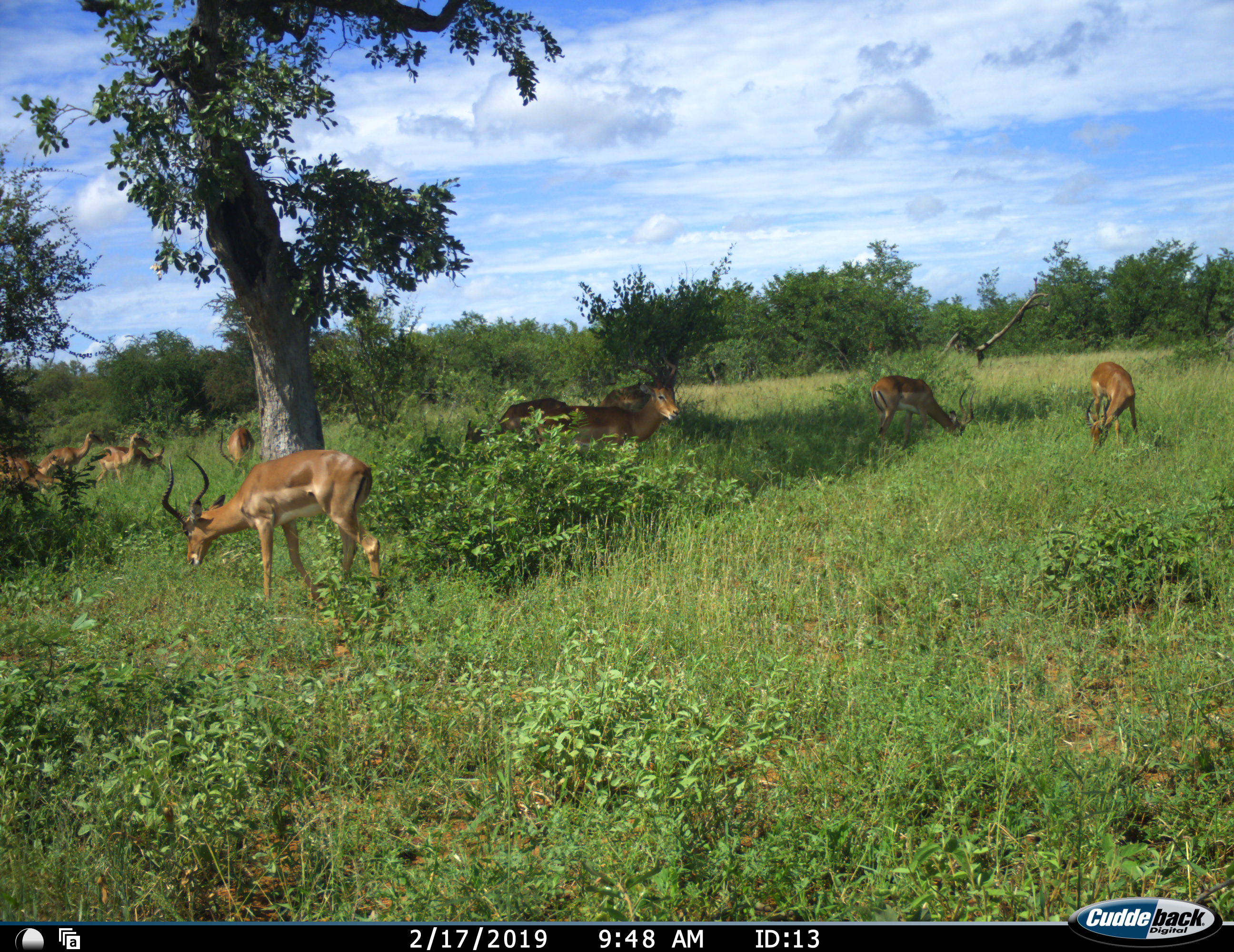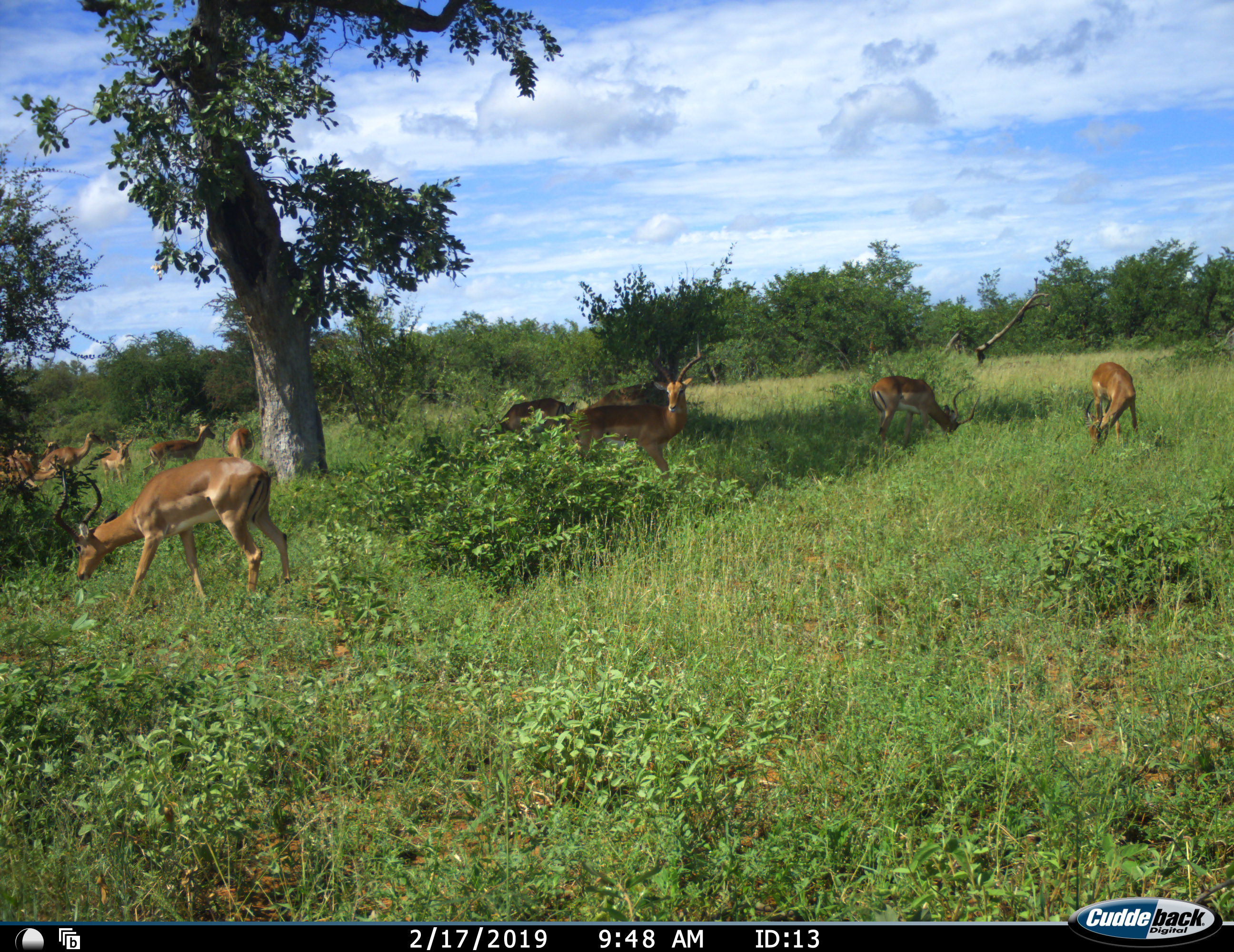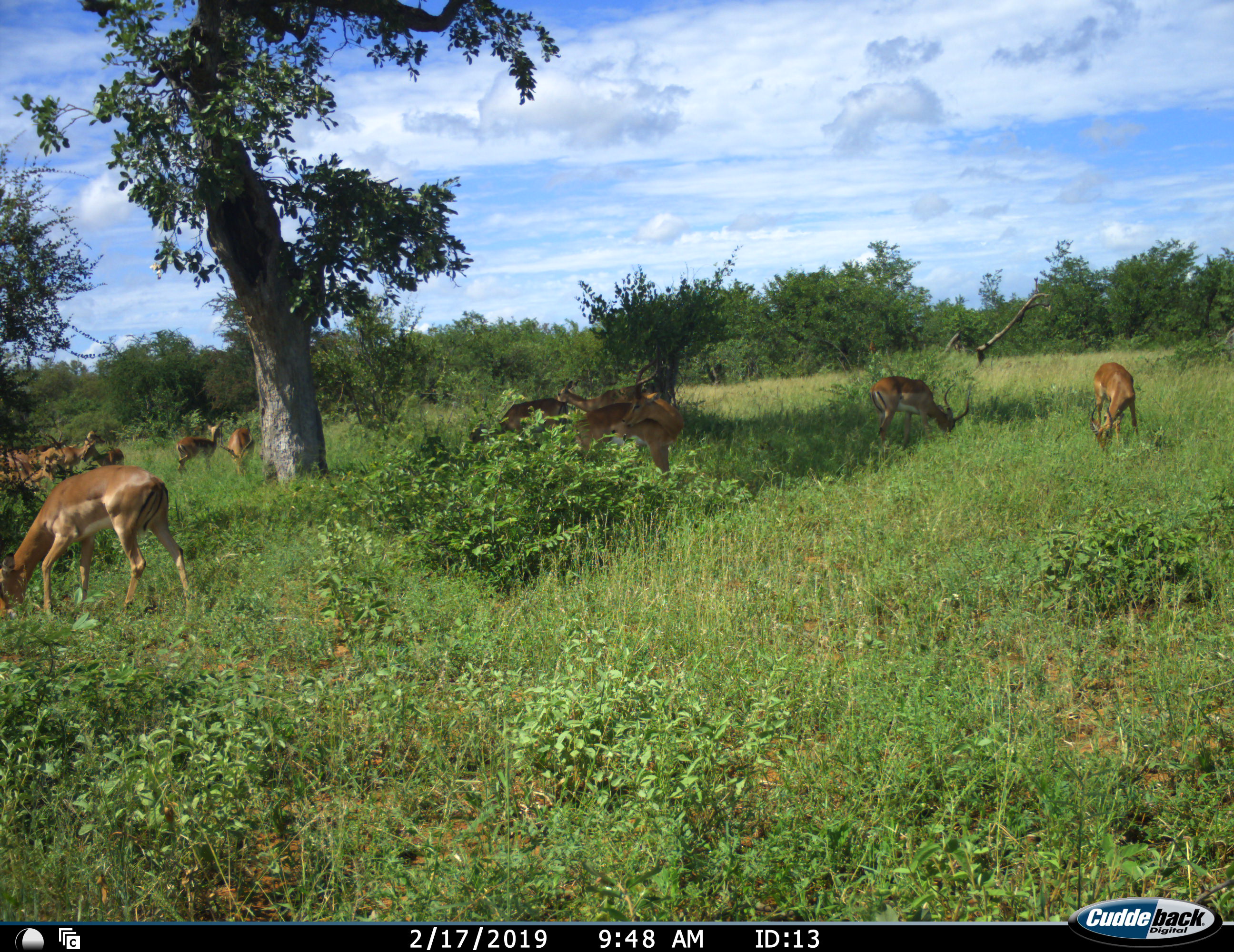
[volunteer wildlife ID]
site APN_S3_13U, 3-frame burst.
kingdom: Animalia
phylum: Chordata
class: Mammalia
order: Artiodactyla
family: Bovidae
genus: Aepyceros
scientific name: Aepyceros melampus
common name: impala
Impala (Aepyceros melampus), count 11-50. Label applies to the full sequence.